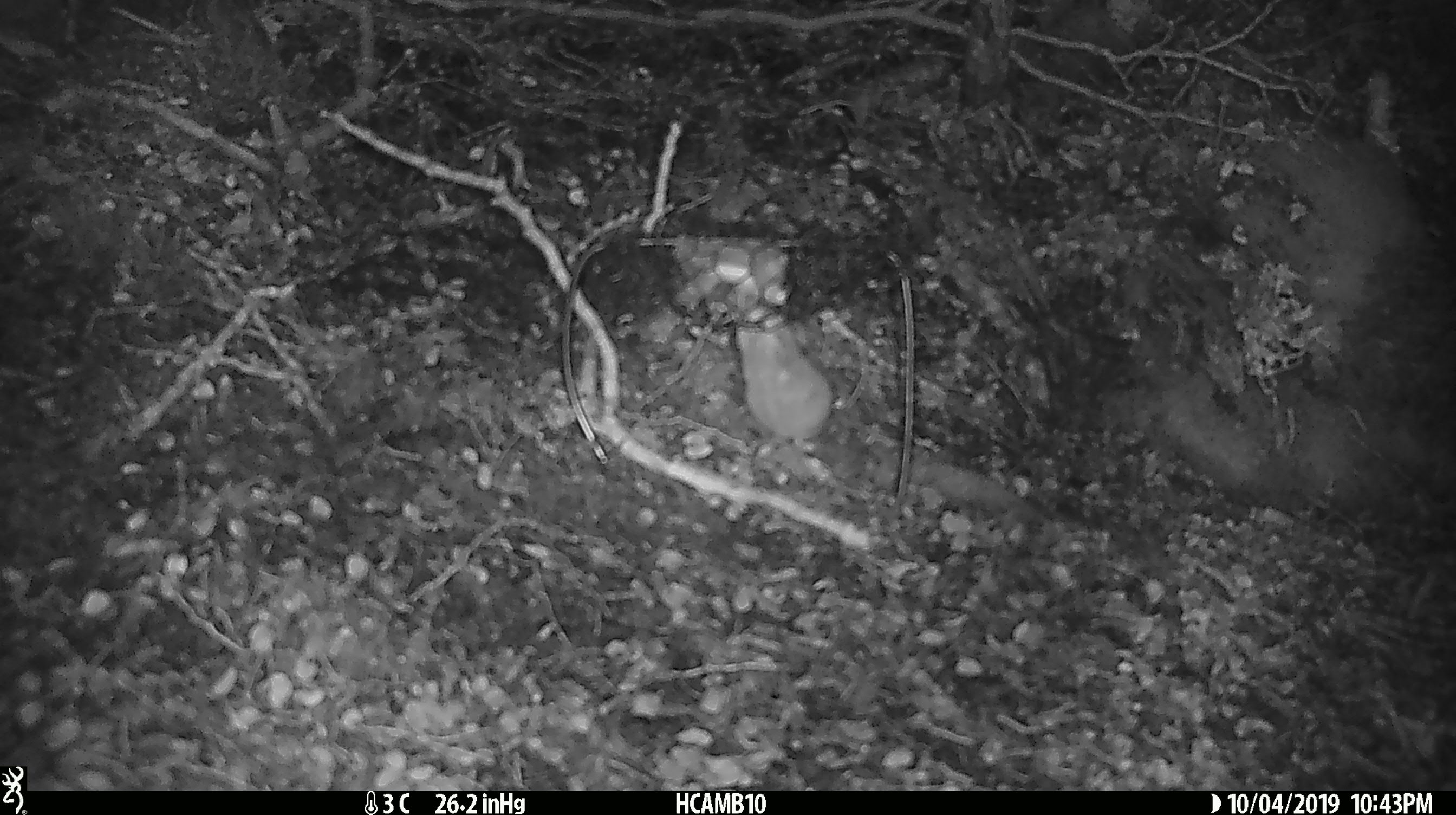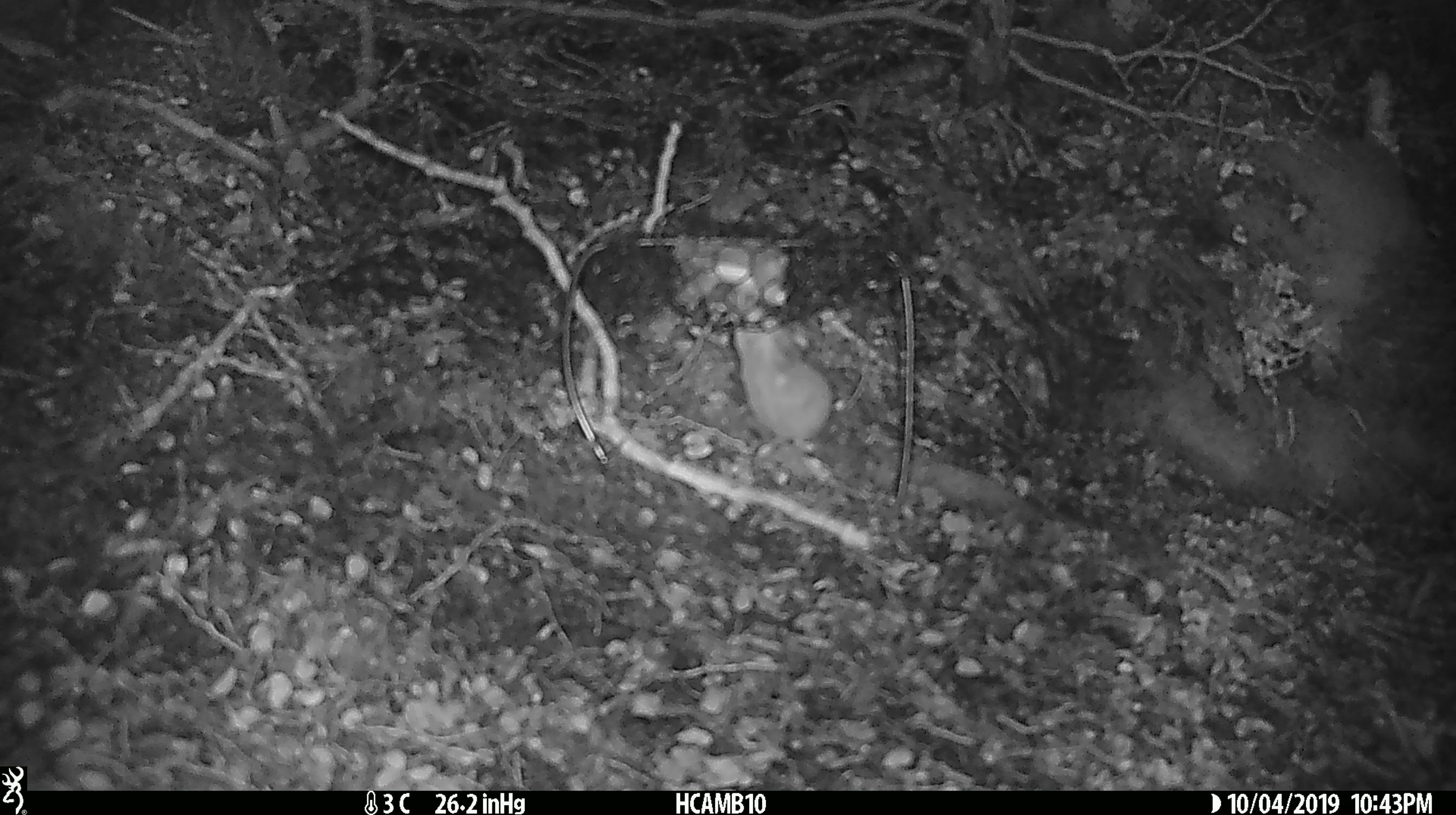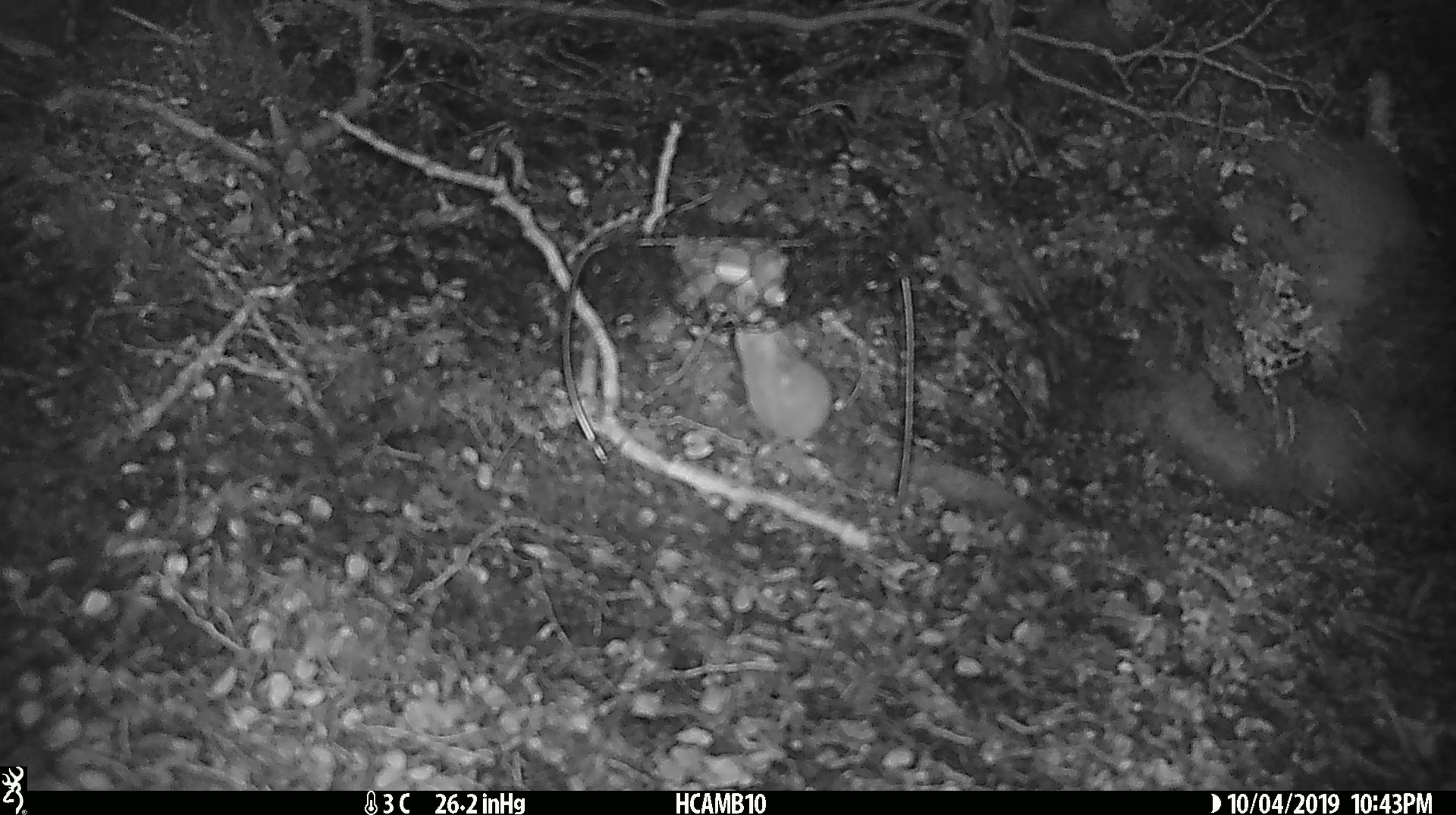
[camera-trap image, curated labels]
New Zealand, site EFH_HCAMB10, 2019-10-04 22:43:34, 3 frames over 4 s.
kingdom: Animalia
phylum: Chordata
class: Mammalia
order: Rodentia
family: Muridae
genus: Mus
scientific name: Mus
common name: mouse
Mouse (Mus).